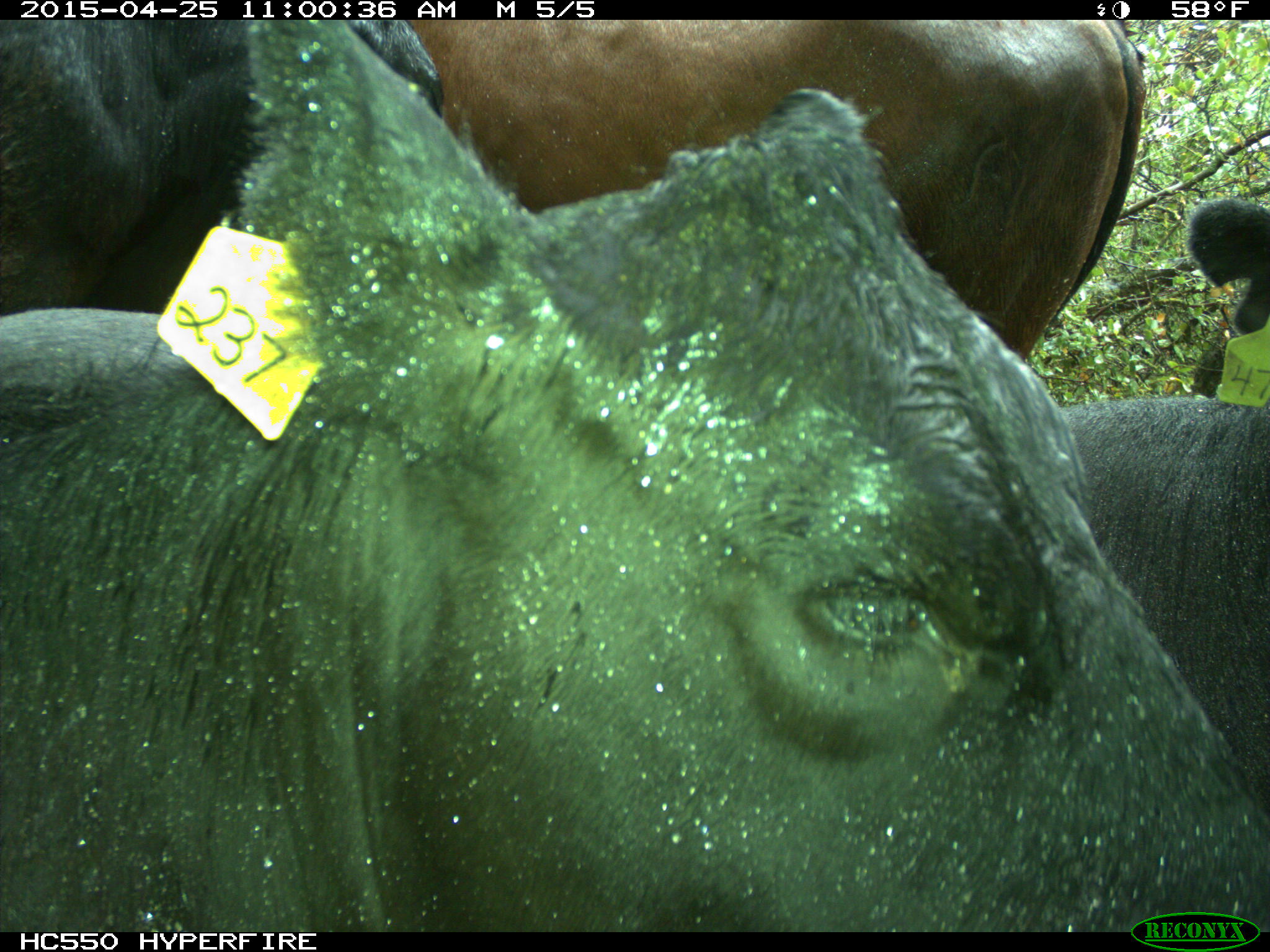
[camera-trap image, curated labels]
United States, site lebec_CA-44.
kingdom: Animalia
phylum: Chordata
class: Mammalia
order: Artiodactyla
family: Suidae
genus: Sus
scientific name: Sus scrofa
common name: wild boar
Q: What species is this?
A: Sus scrofa (wild boar).